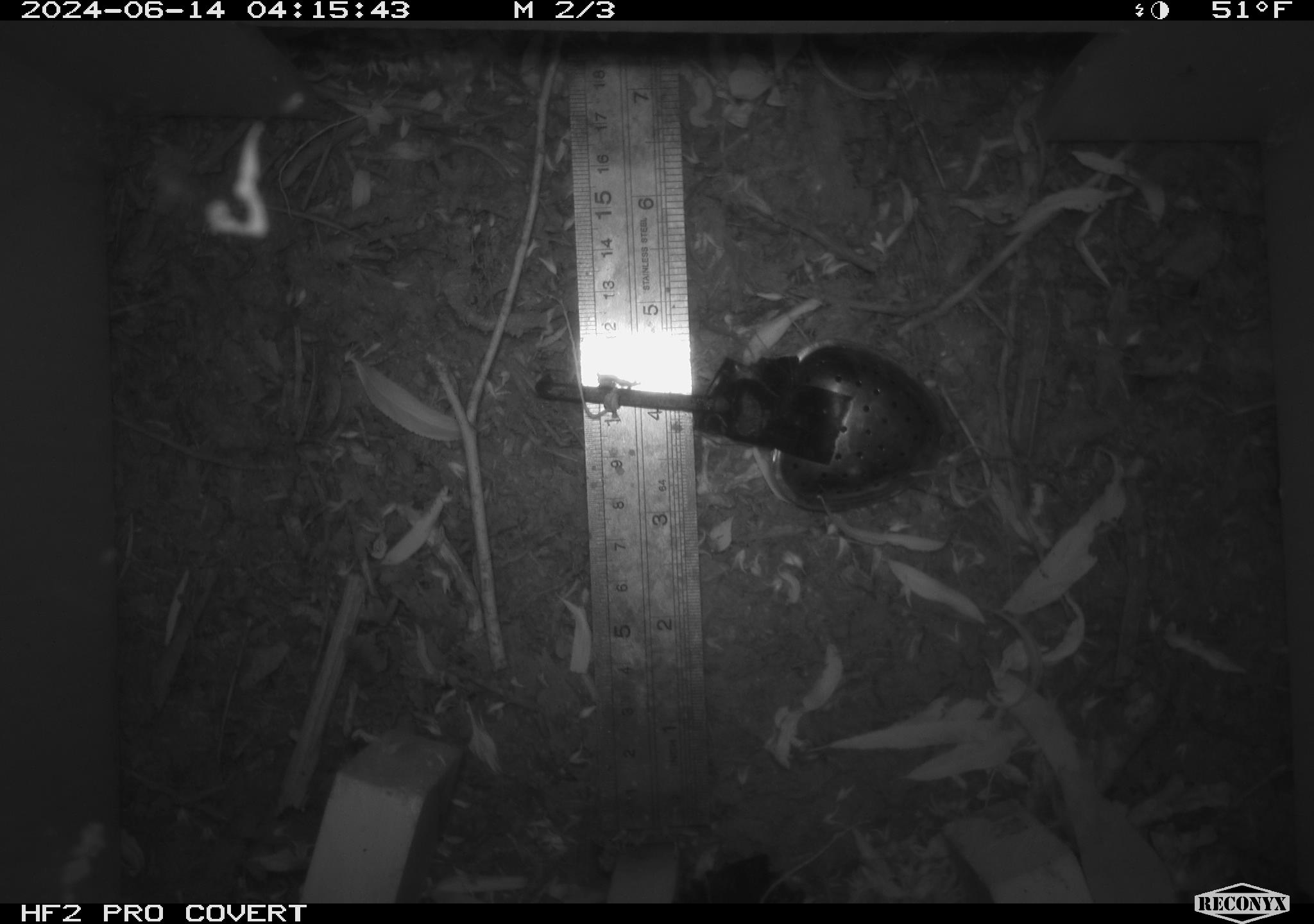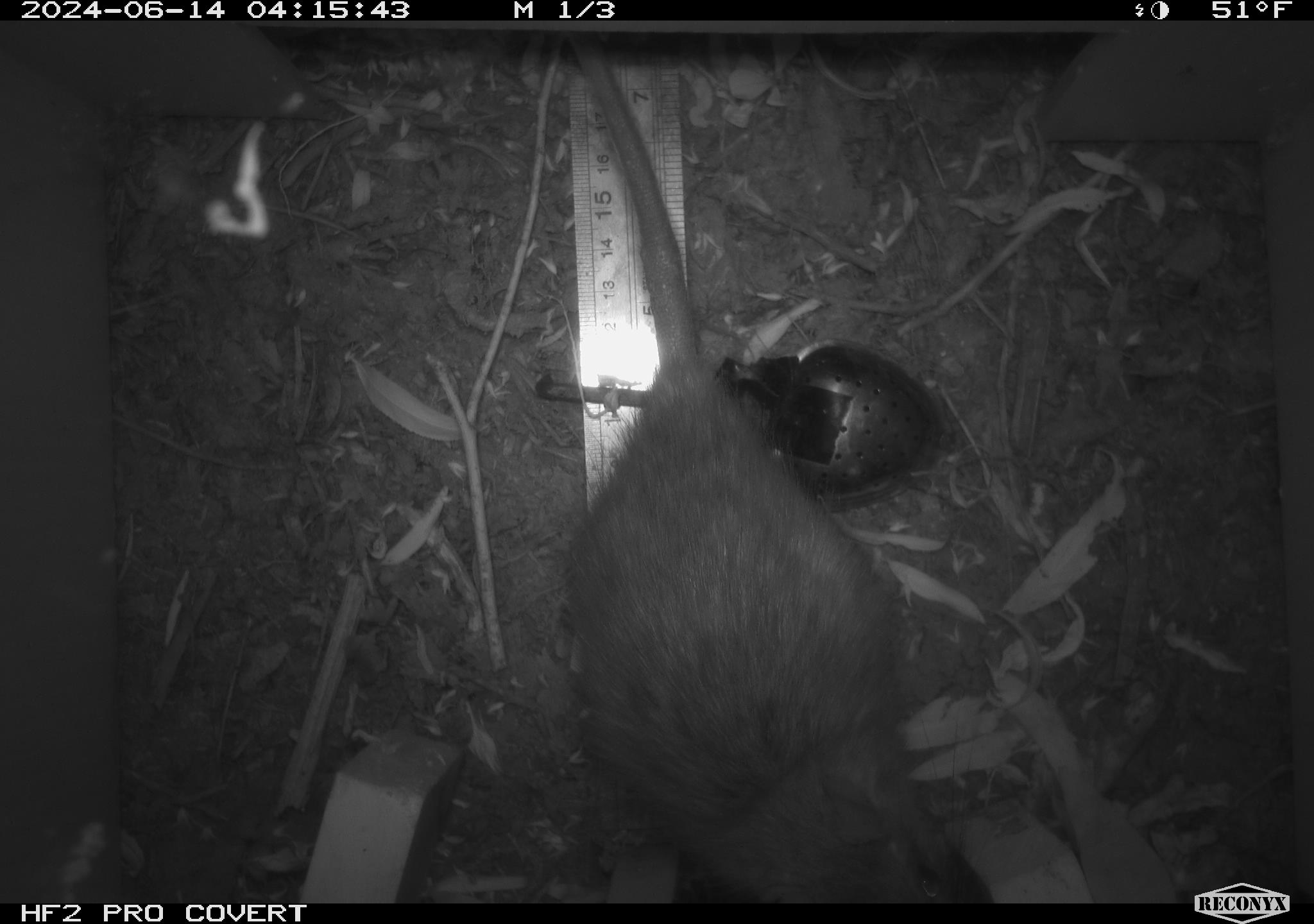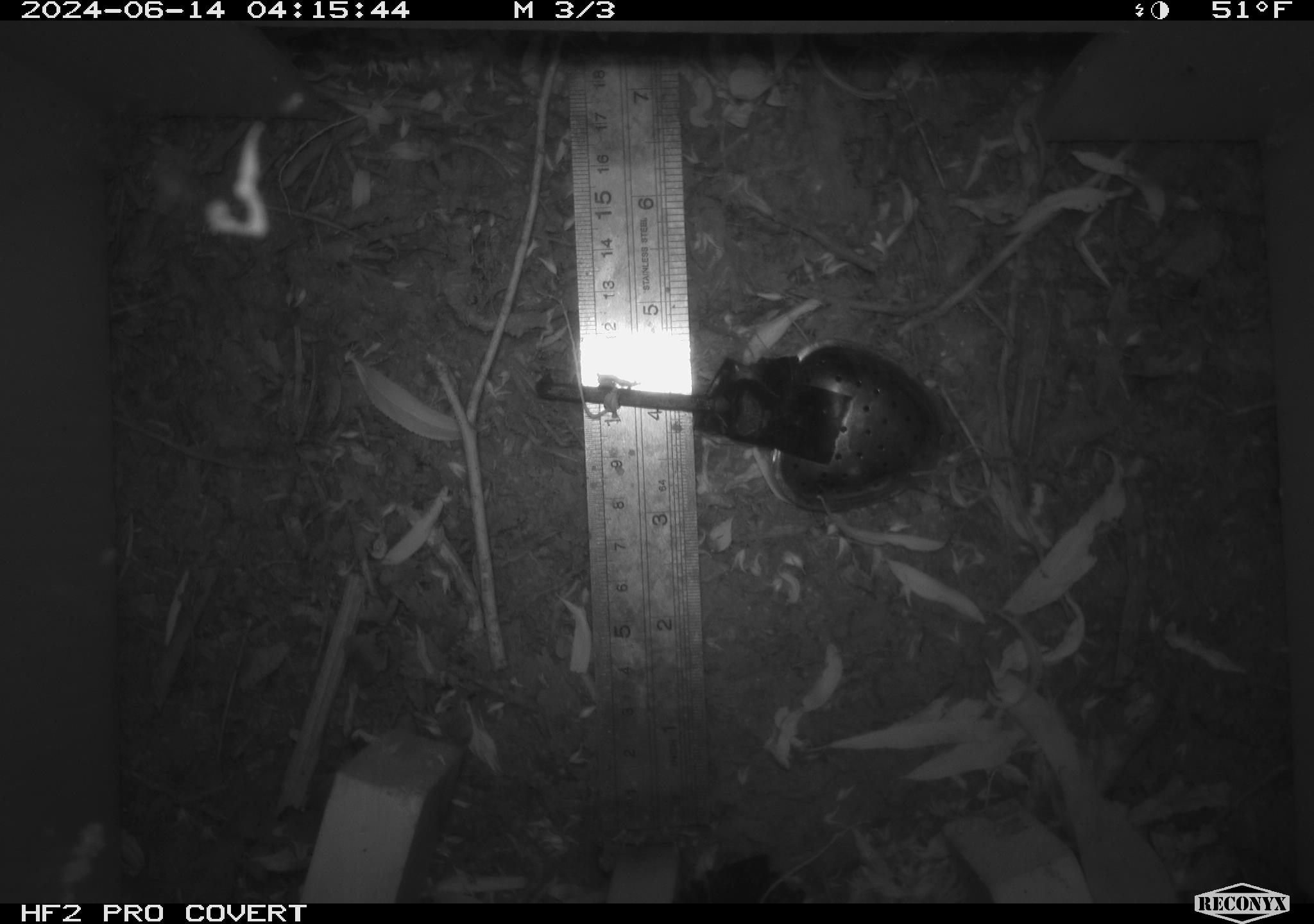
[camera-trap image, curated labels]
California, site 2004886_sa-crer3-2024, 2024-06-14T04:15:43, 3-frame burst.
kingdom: Animalia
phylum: Chordata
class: Mammalia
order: Rodentia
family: Muridae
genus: Rattus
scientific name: Rattus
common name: rat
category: rattus species